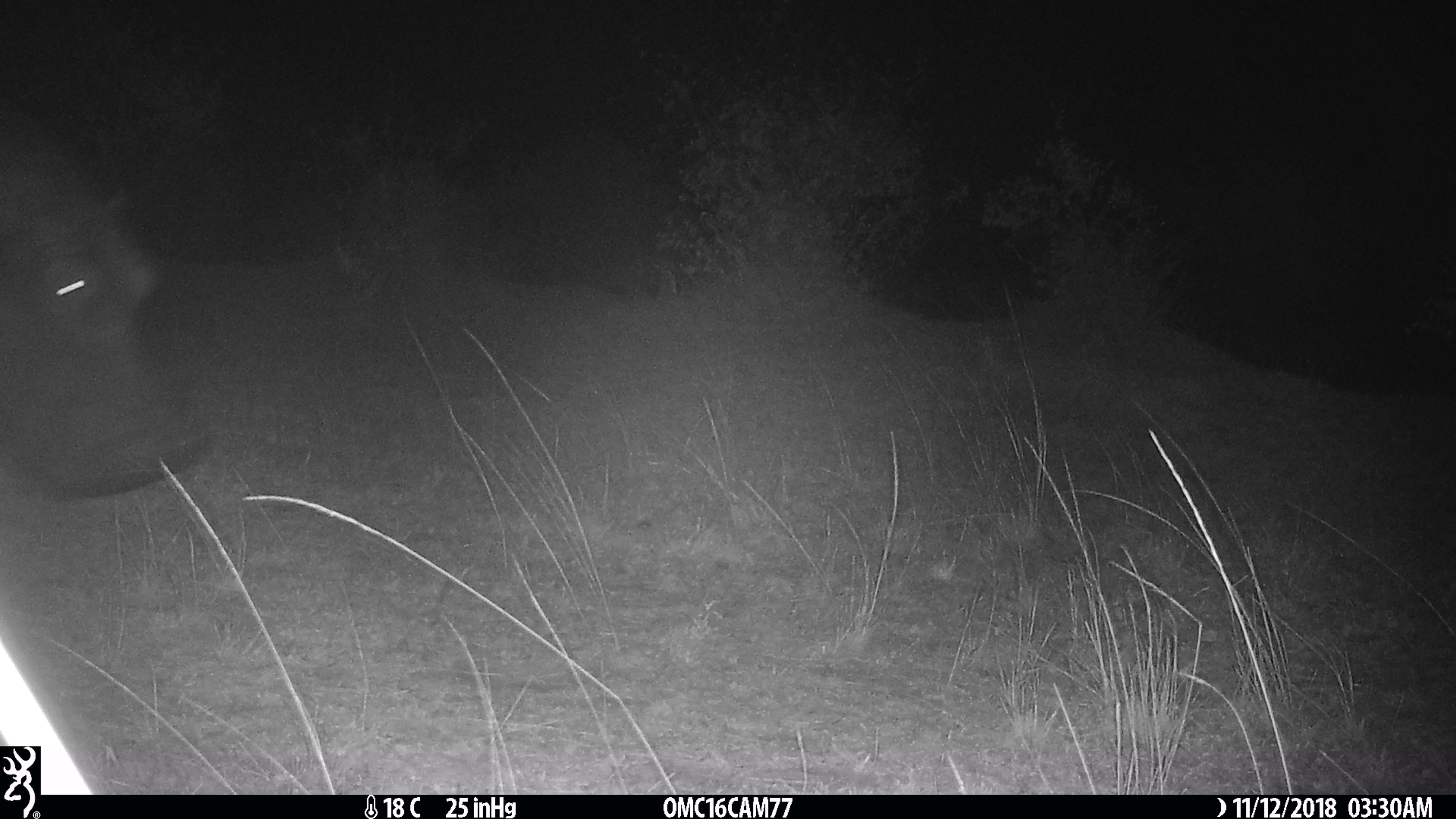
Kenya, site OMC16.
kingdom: Animalia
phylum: Chordata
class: Mammalia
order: Artiodactyla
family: Hippopotamidae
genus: Hippopotamus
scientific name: Hippopotamus amphibius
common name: hippopotamus